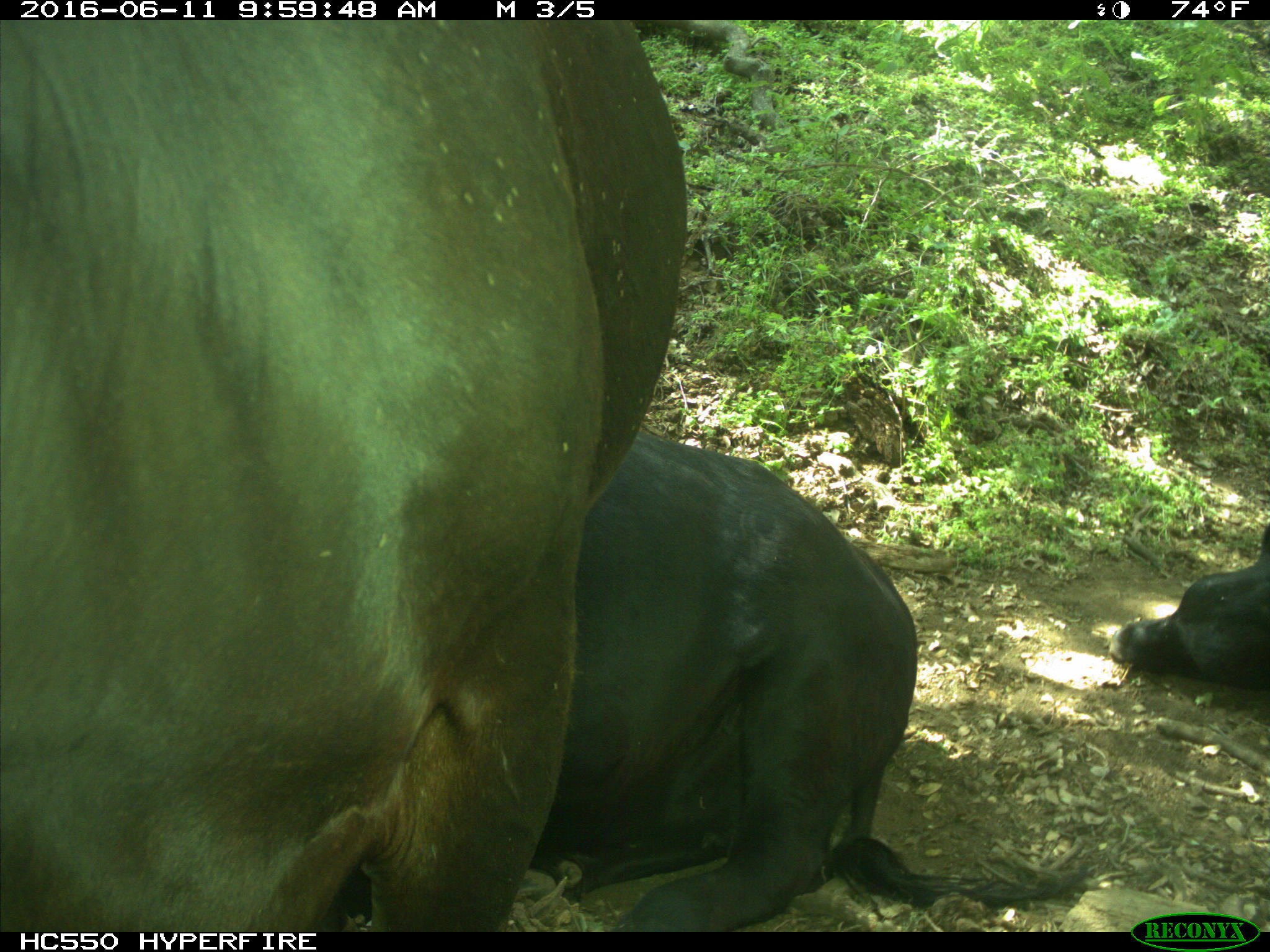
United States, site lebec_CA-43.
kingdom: Animalia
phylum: Chordata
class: Mammalia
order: Artiodactyla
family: Bovidae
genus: Bos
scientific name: Bos taurus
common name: domestic cow